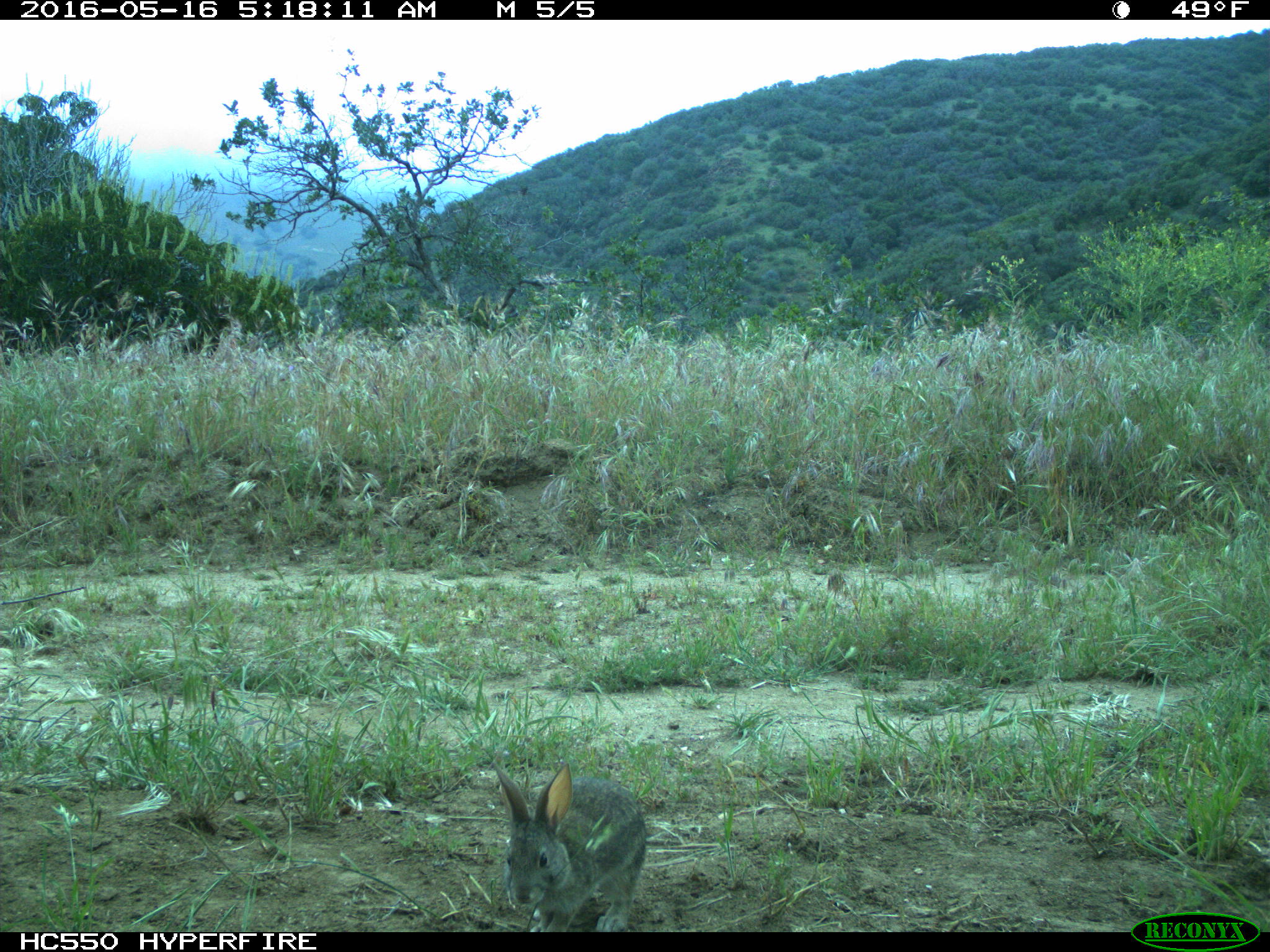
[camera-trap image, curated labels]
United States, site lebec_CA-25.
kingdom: Animalia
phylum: Chordata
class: Mammalia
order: Lagomorpha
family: Leporidae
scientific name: Leporidae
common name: rabbits and hares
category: unidentified rabbit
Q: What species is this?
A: Unidentified rabbit (rabbits and hares) (Leporidae).